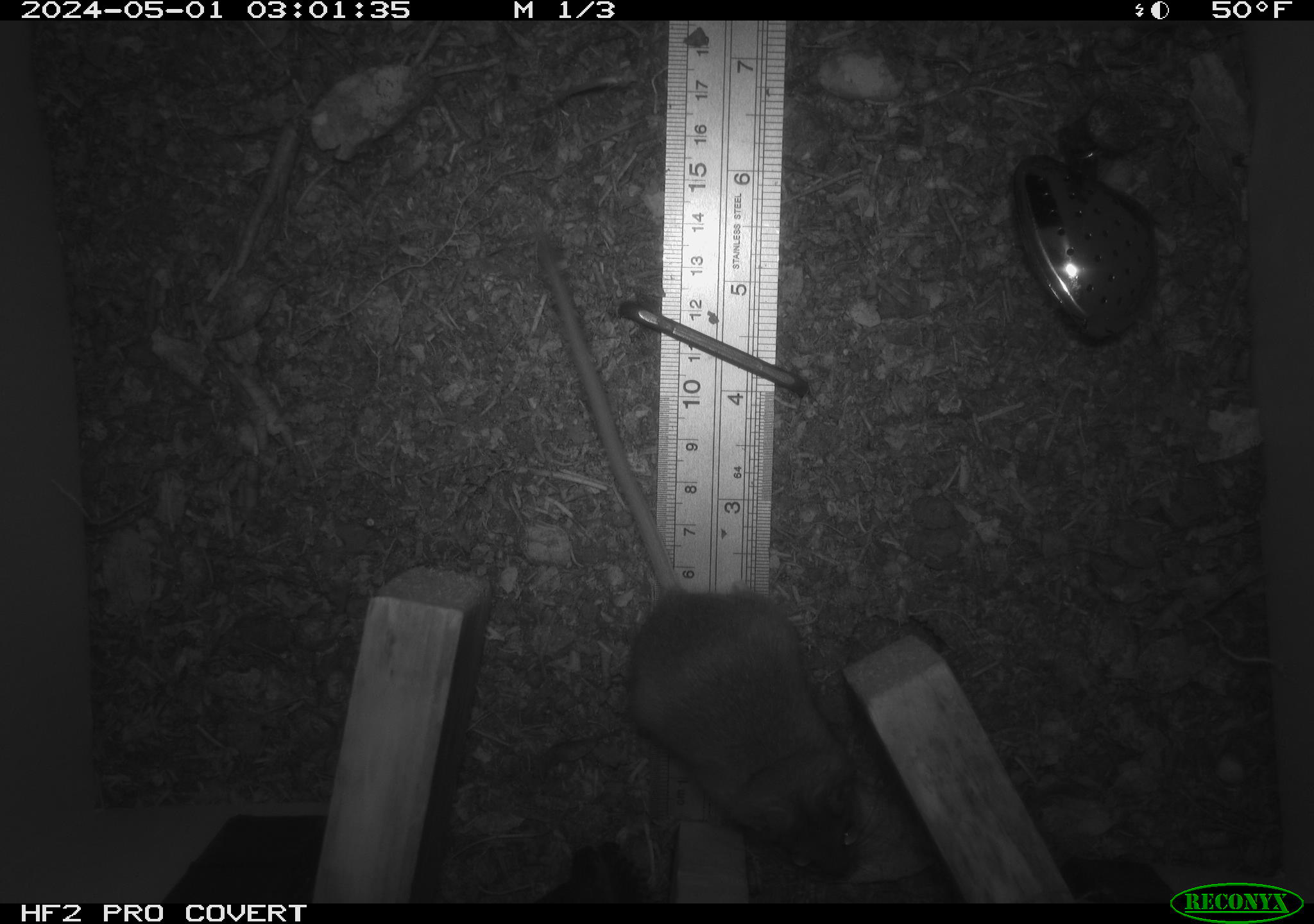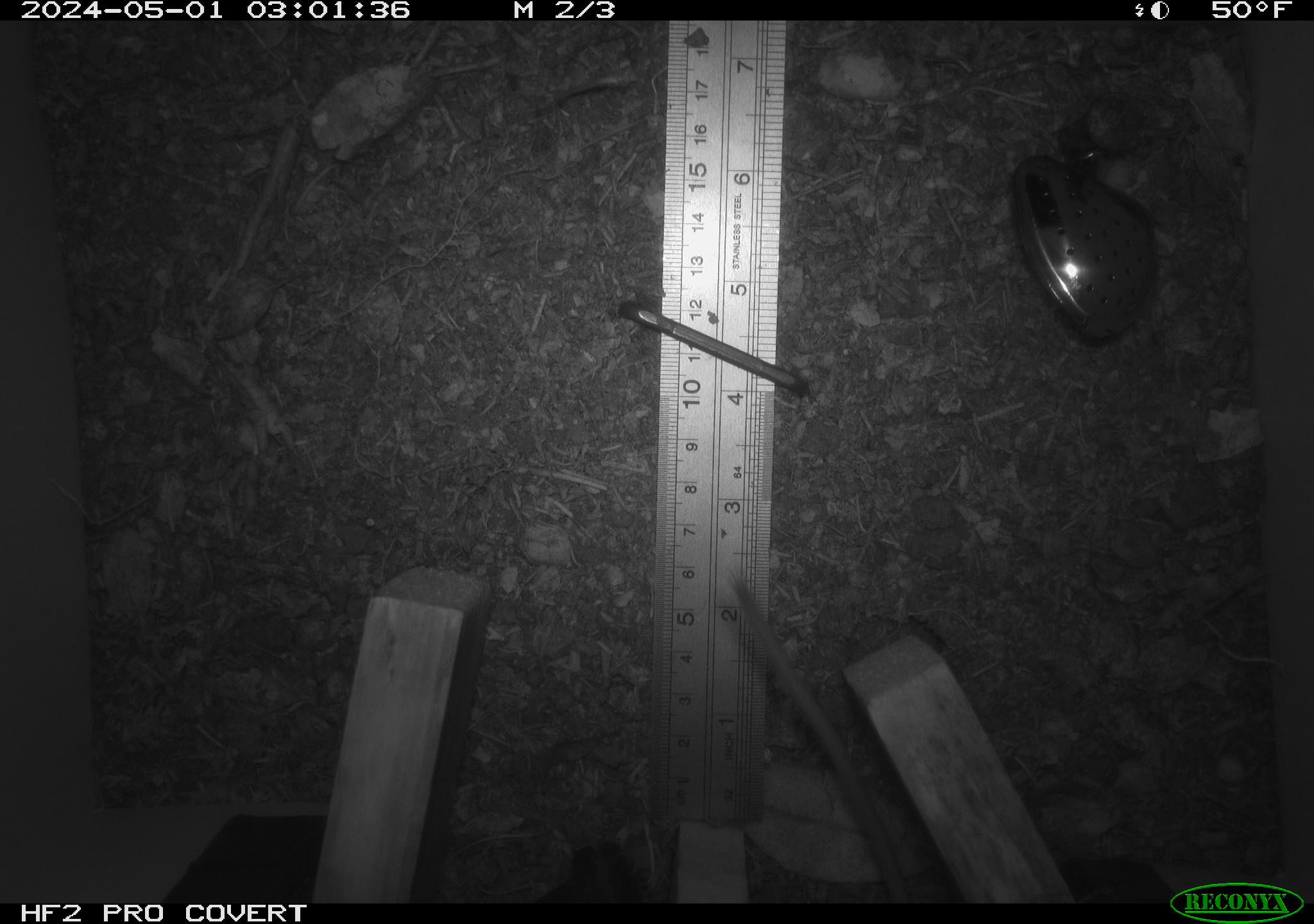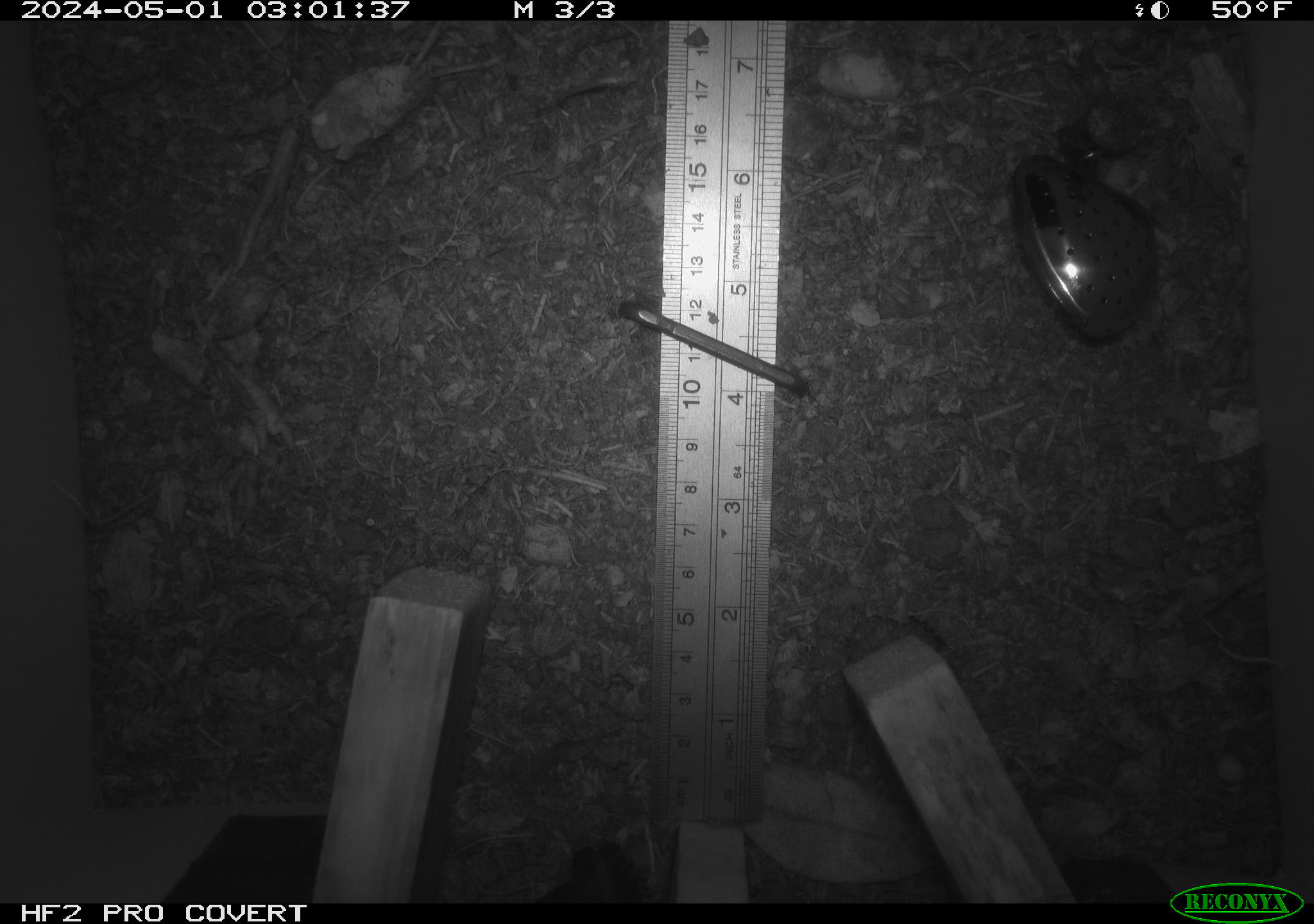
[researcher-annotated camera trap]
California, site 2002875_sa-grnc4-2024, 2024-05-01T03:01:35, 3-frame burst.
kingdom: Animalia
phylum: Chordata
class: Mammalia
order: Rodentia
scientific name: Rodentia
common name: rodent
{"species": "rodent (Rodentia)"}